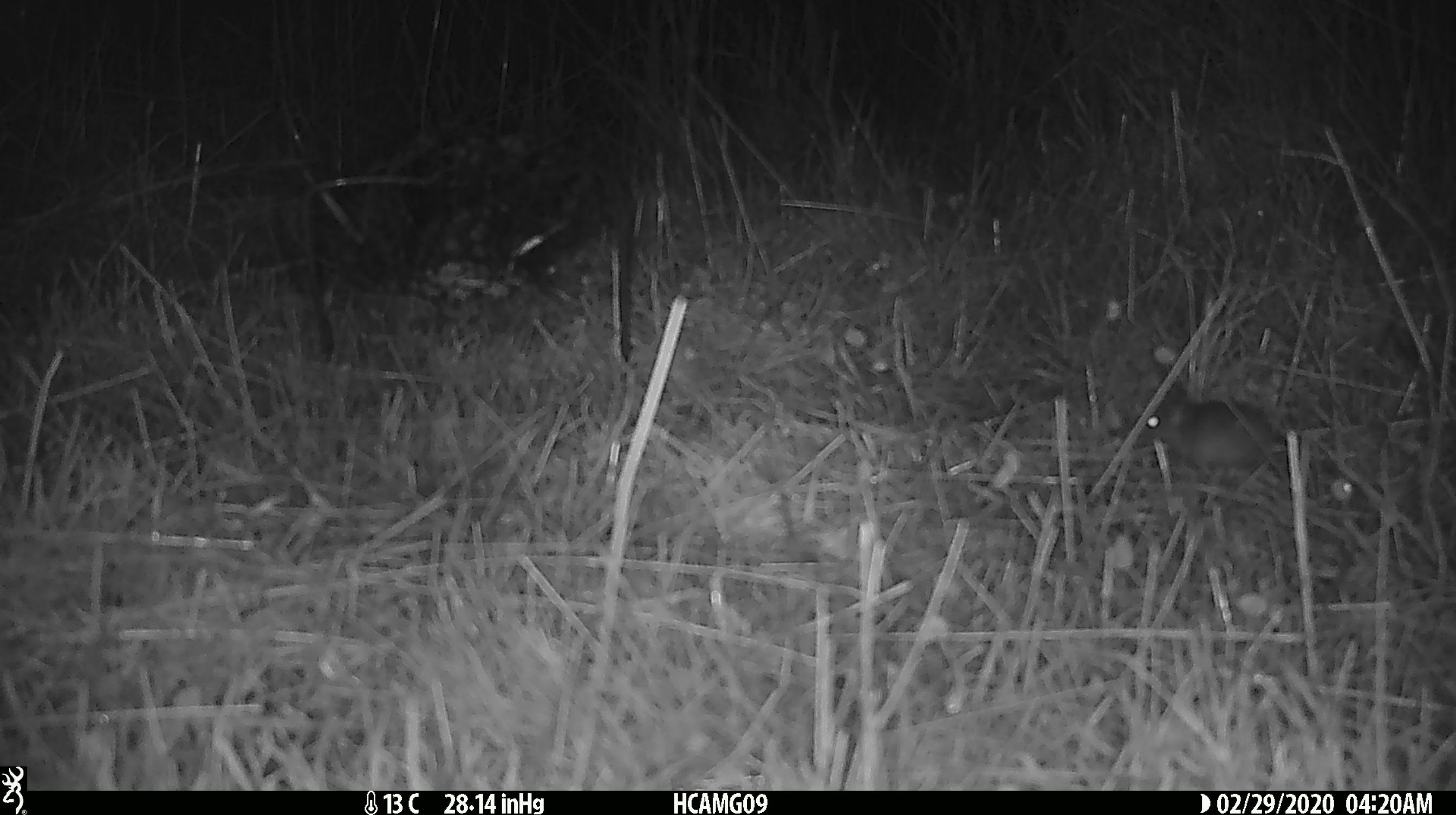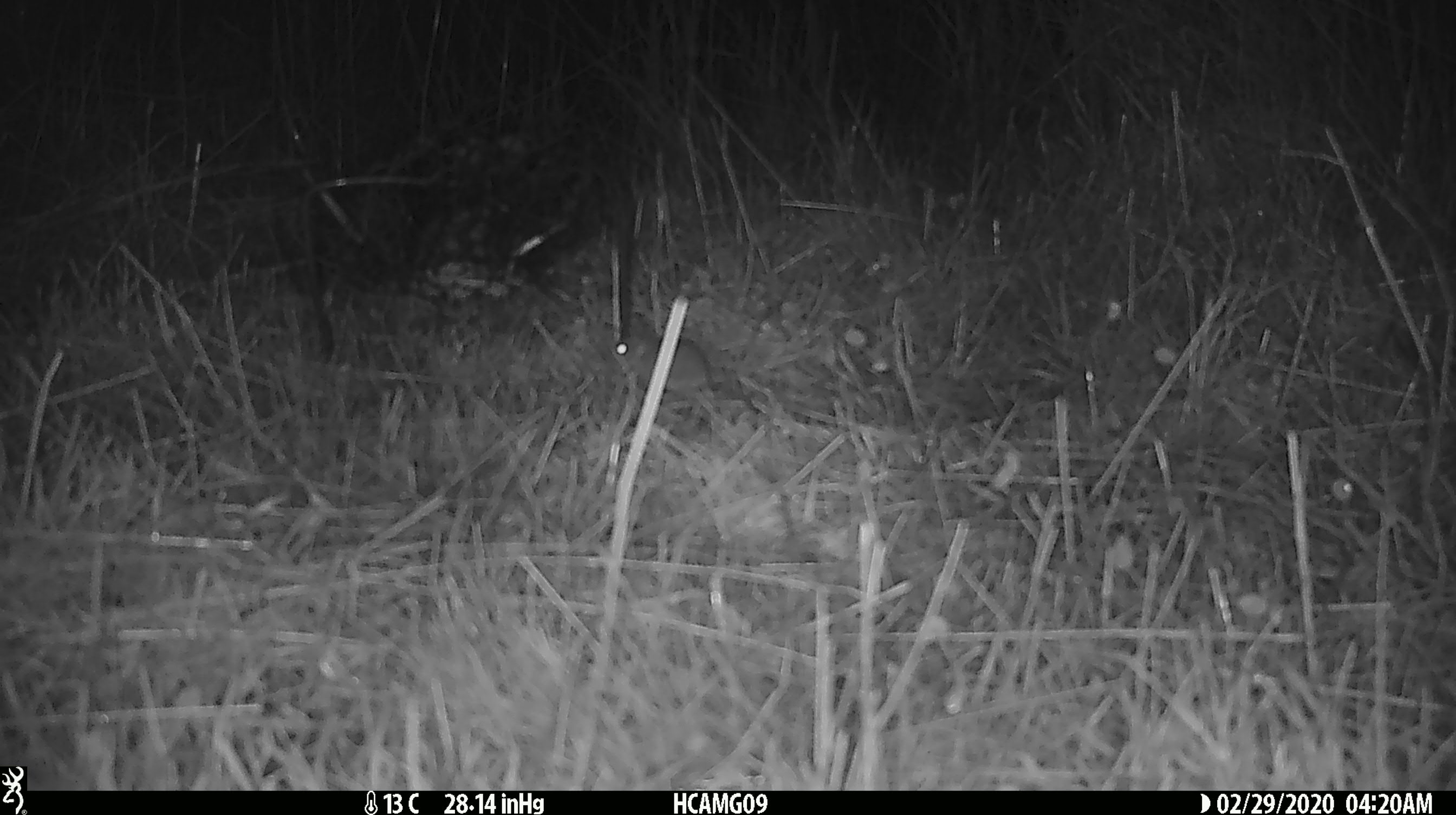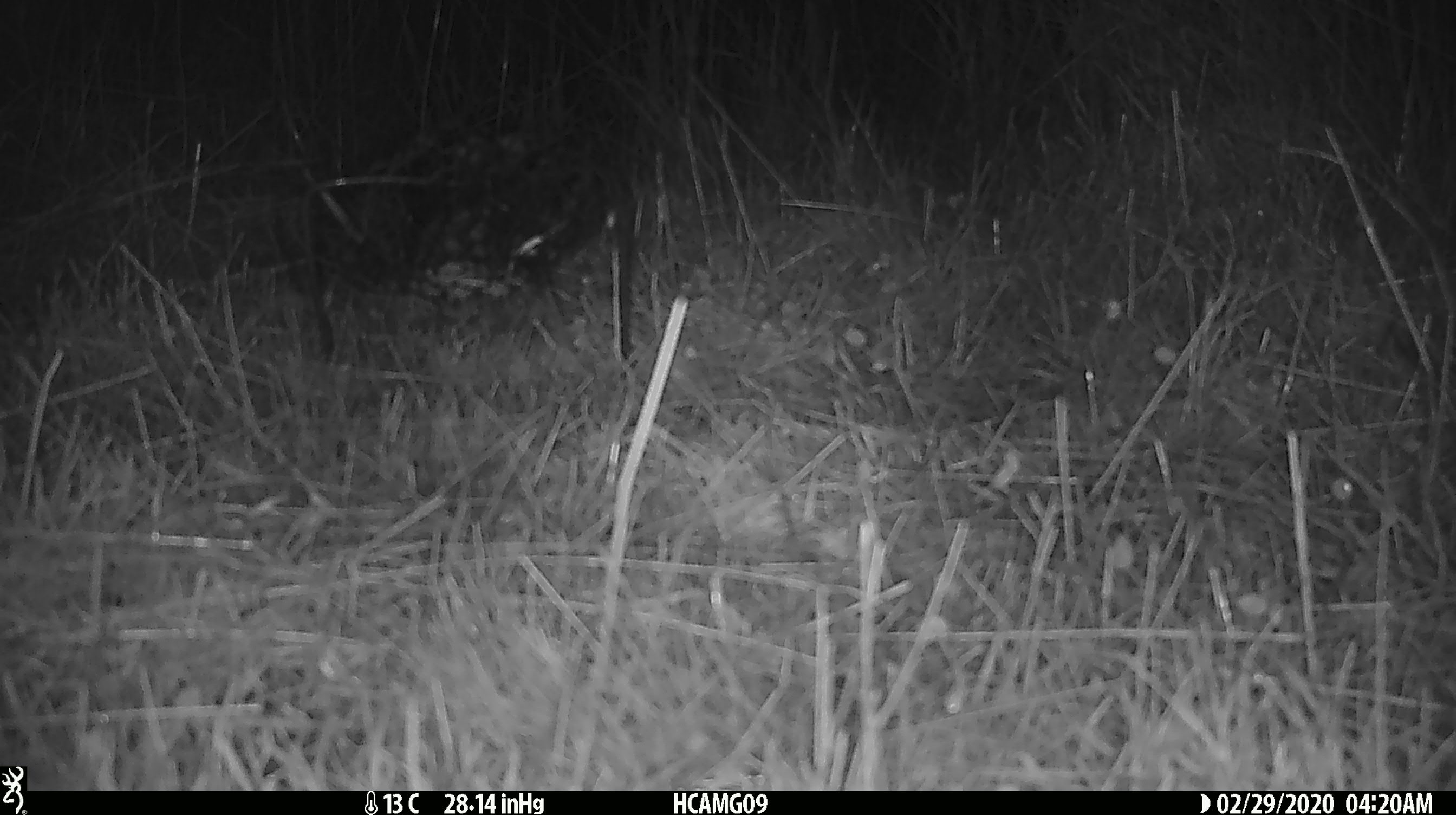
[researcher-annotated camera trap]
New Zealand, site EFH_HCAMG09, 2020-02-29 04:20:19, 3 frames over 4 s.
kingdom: Animalia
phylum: Chordata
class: Mammalia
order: Rodentia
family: Muridae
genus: Mus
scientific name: Mus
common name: mouse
Mouse (Mus).